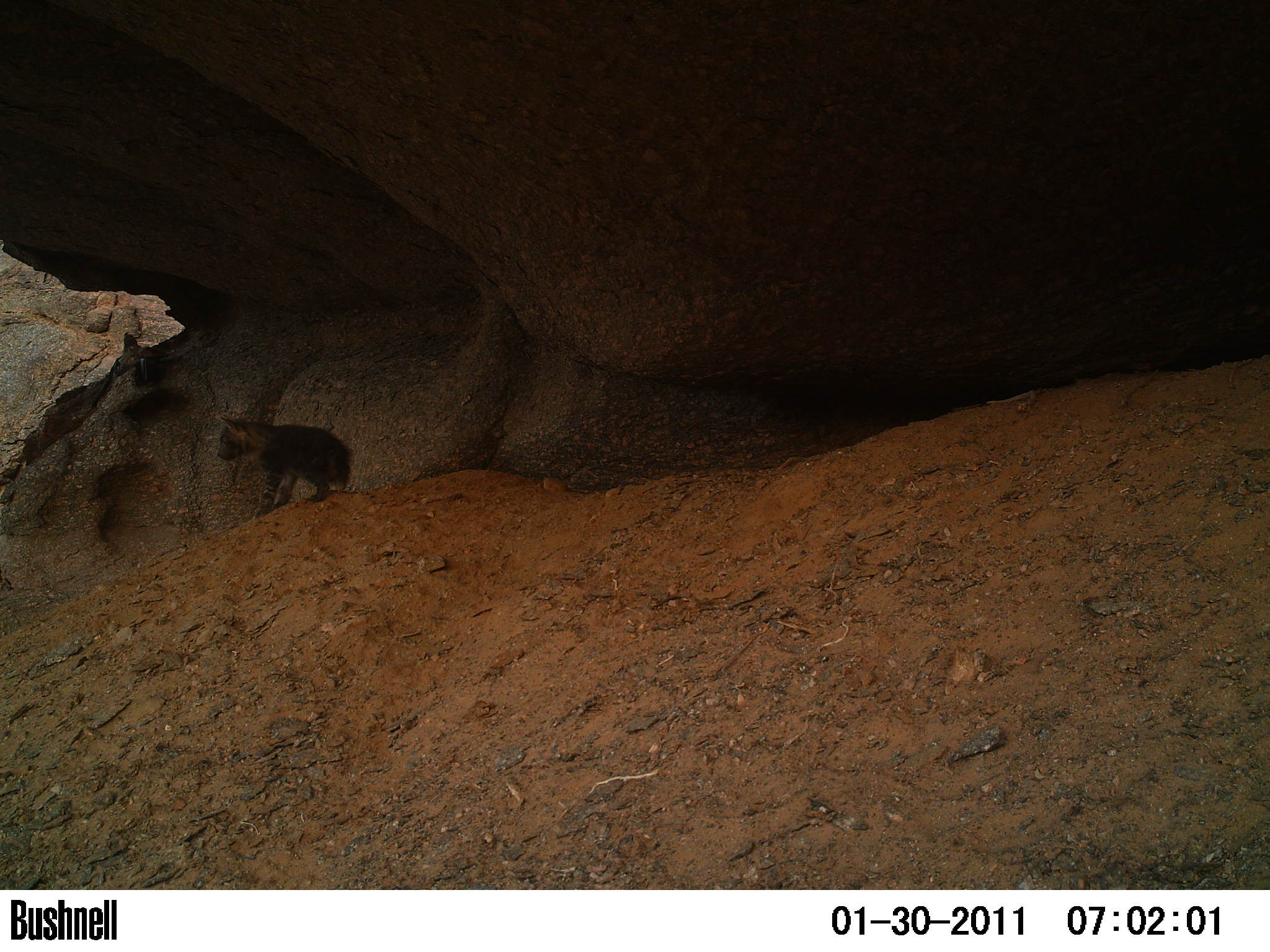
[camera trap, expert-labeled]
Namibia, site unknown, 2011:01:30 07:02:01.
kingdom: Animalia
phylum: Chordata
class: Mammalia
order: Carnivora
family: Hyaenidae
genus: Parahyaena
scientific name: Parahyaena brunnea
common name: brown hyena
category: hyaena brunnea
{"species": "hyaena brunnea (brown hyena) (Parahyaena brunnea)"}